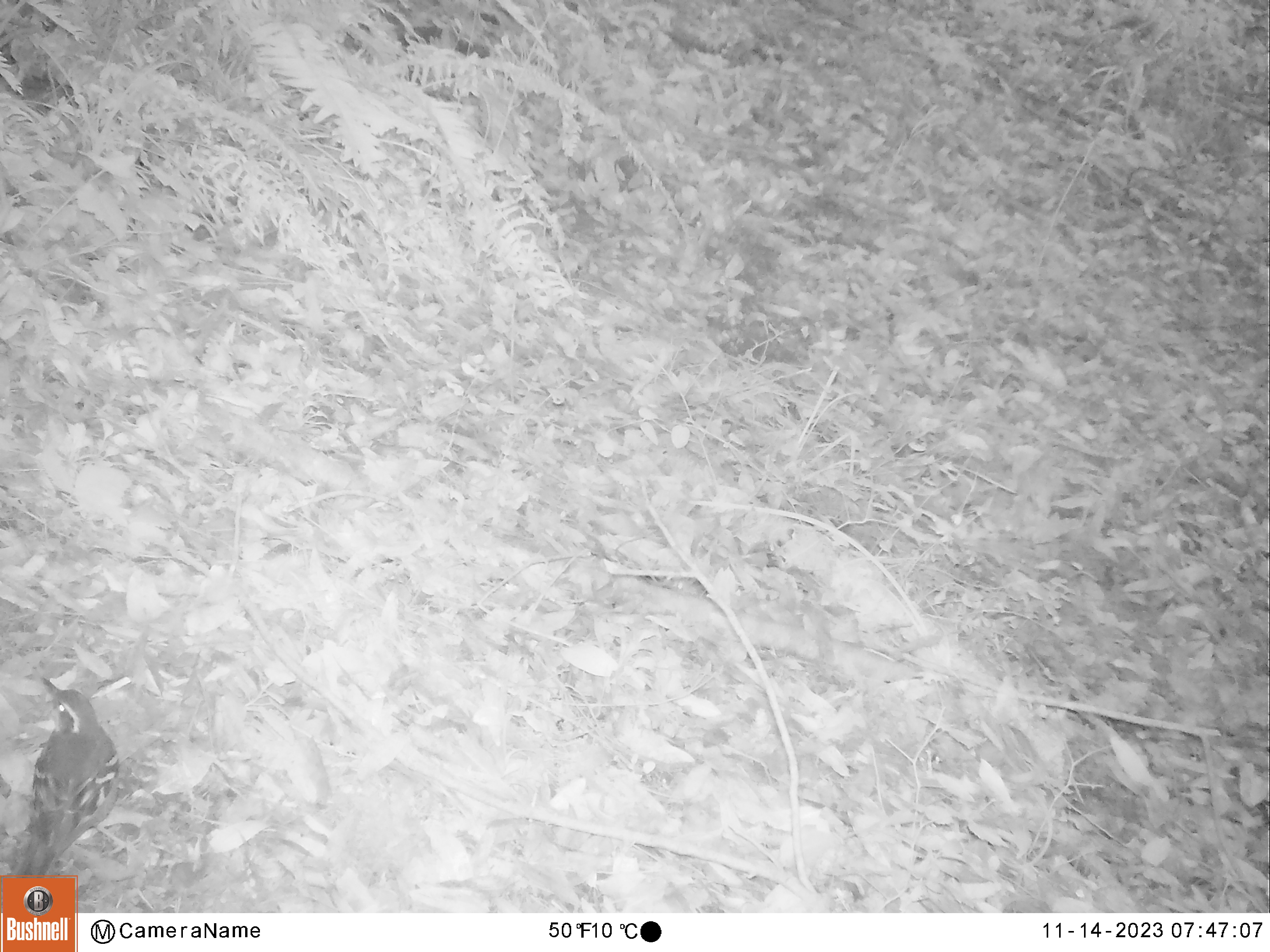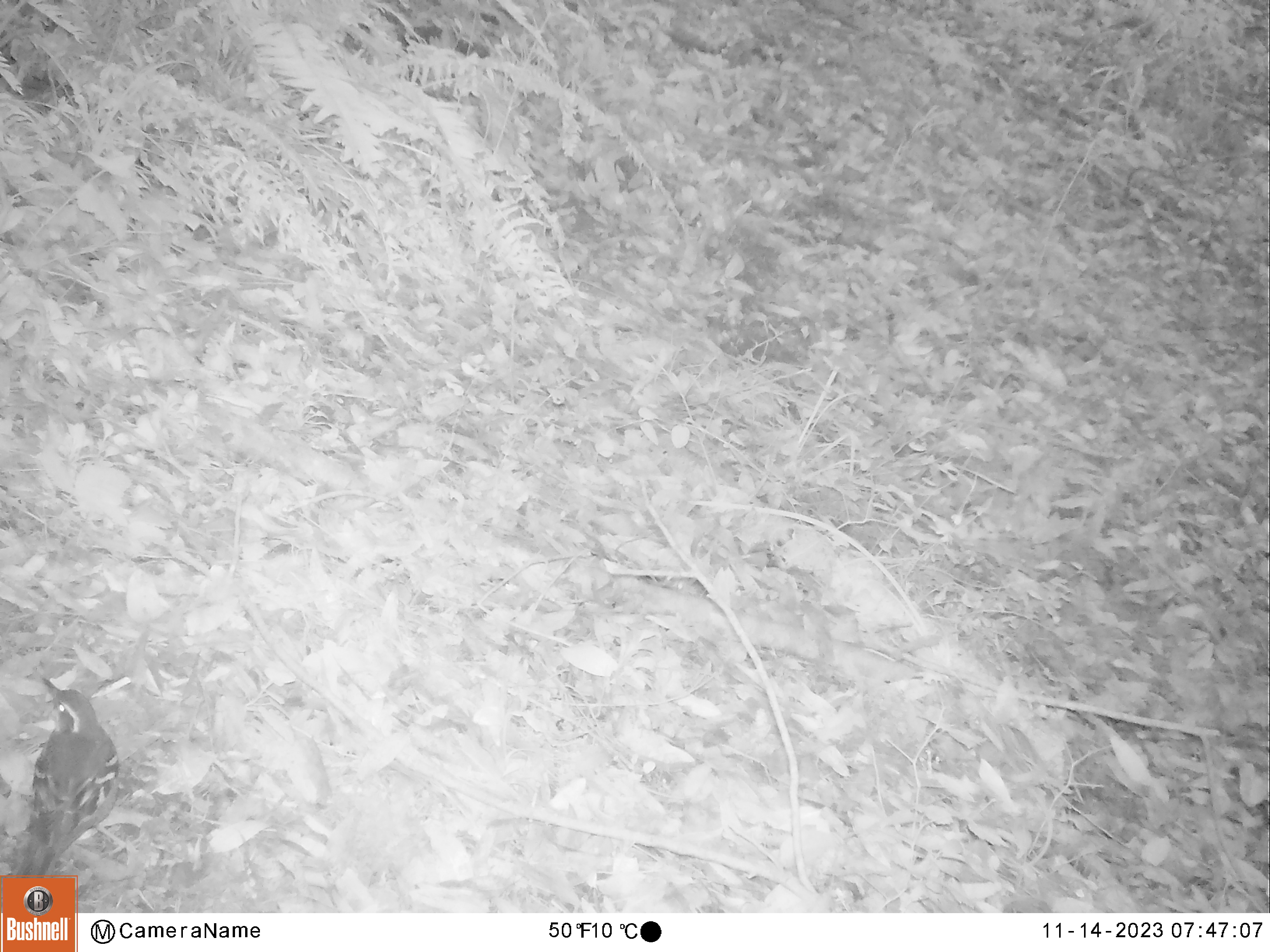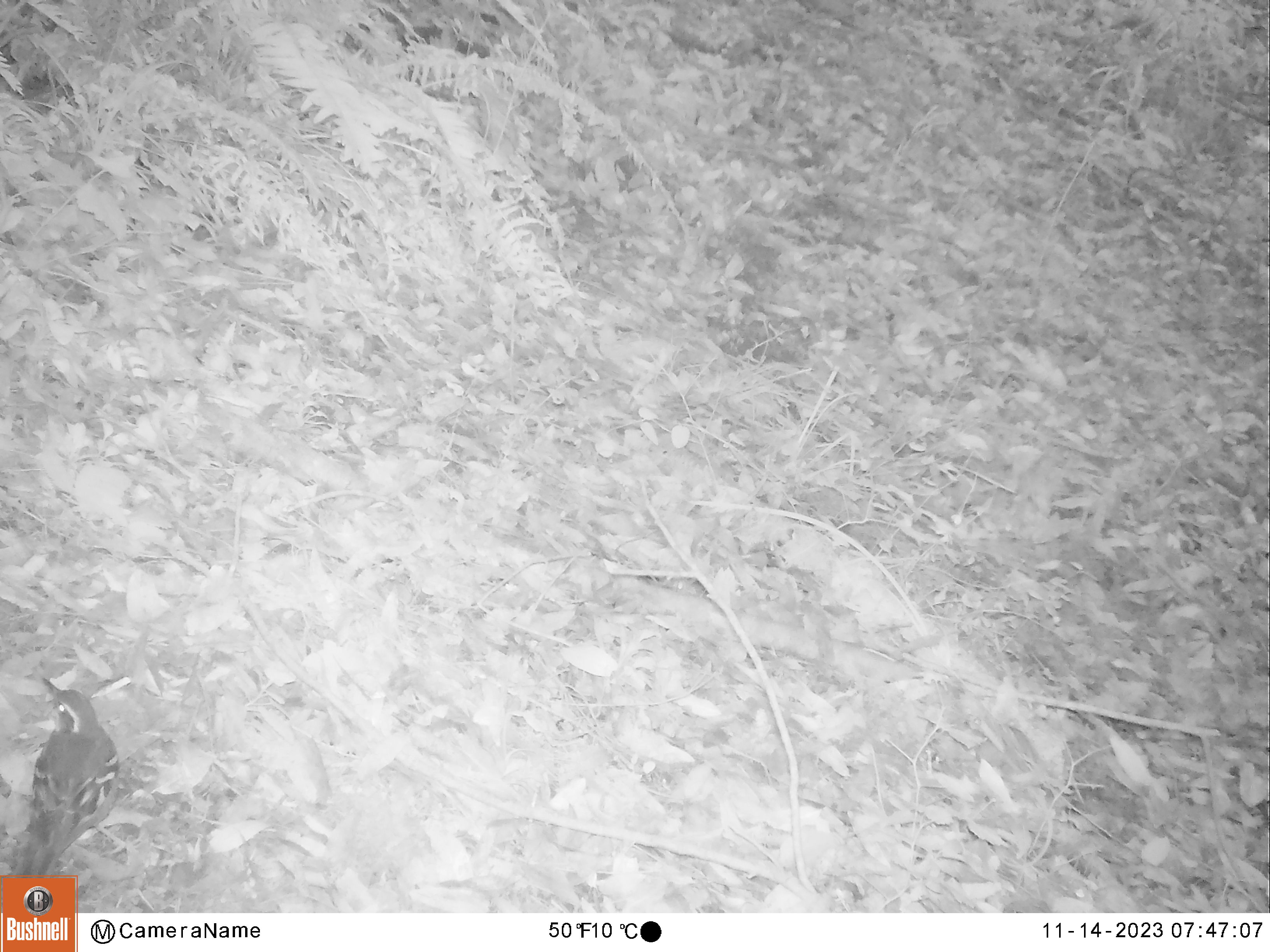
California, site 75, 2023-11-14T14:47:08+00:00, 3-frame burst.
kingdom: Animalia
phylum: Chordata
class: Aves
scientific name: Aves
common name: bird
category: unknown bird